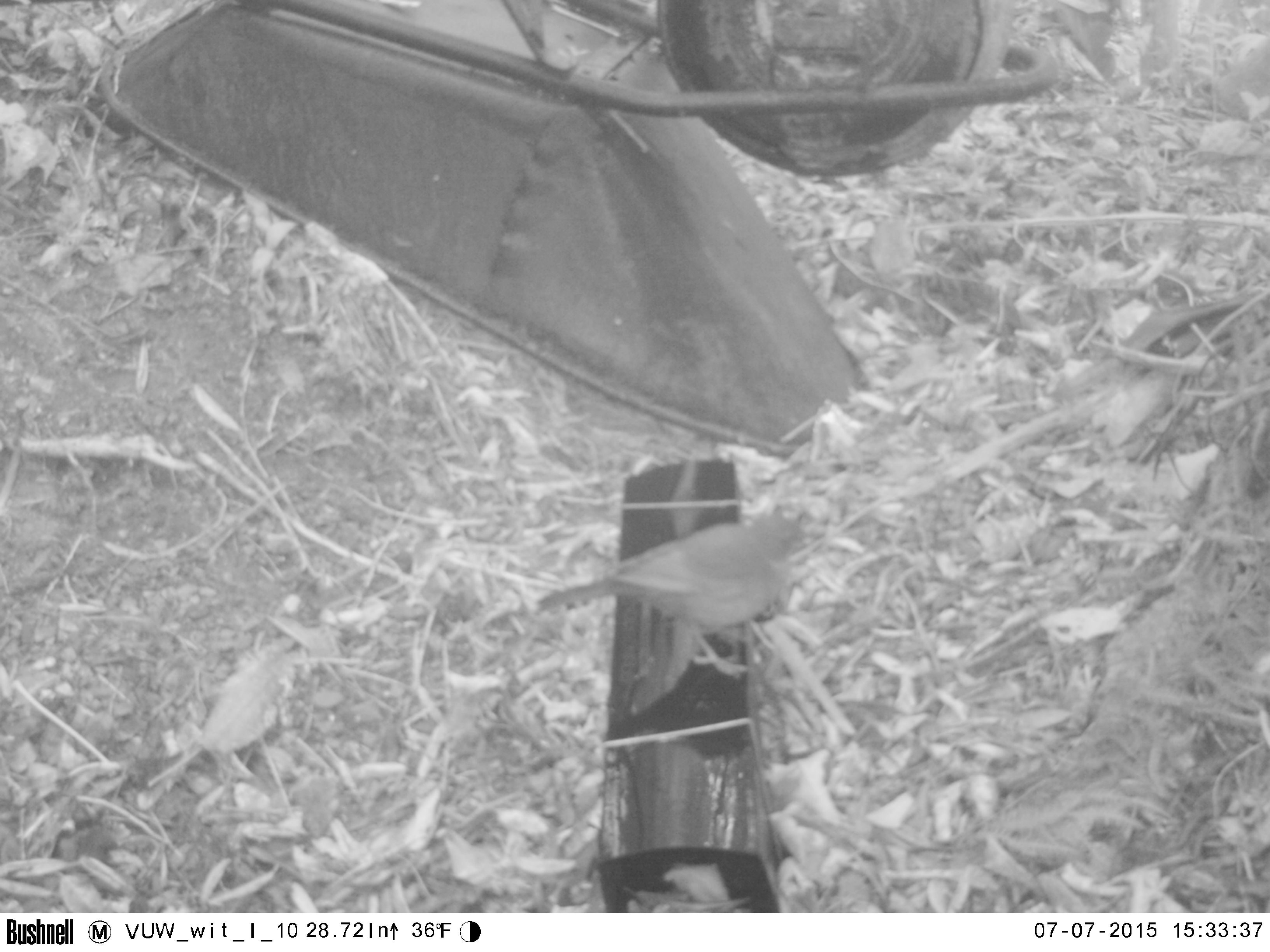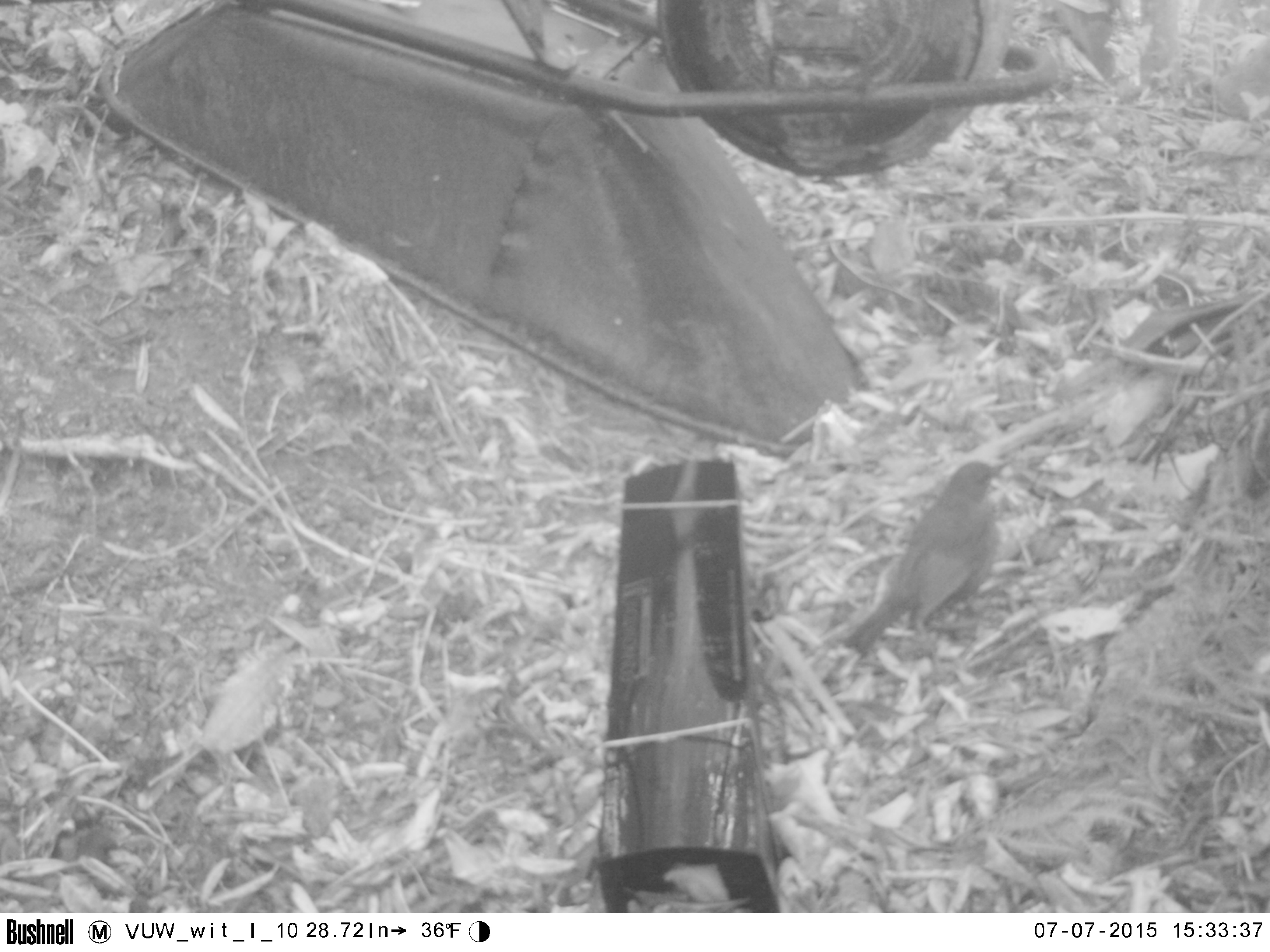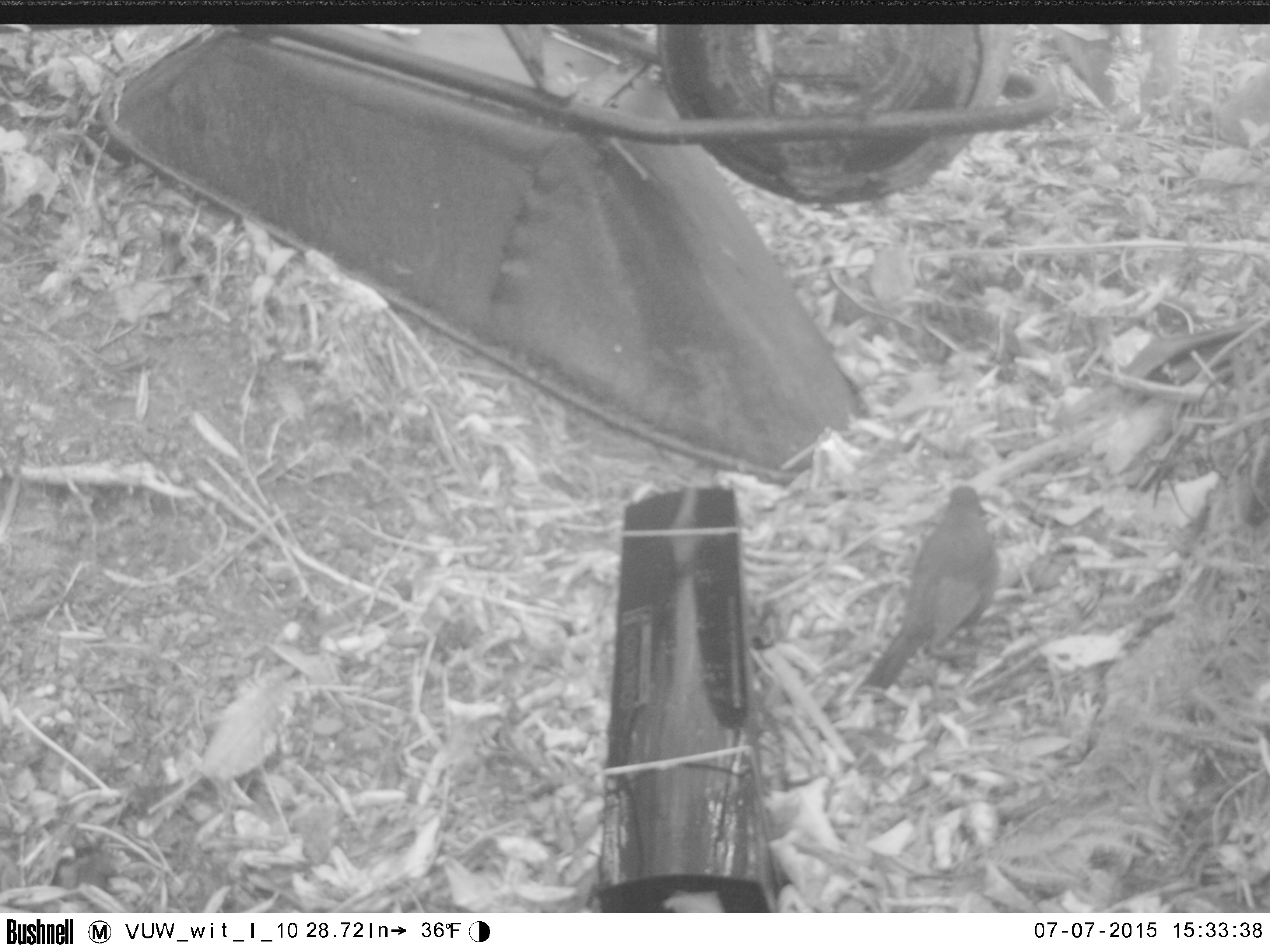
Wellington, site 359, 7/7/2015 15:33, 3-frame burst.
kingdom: Animalia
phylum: Chordata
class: Aves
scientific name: Aves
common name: bird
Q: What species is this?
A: Bird (Aves).